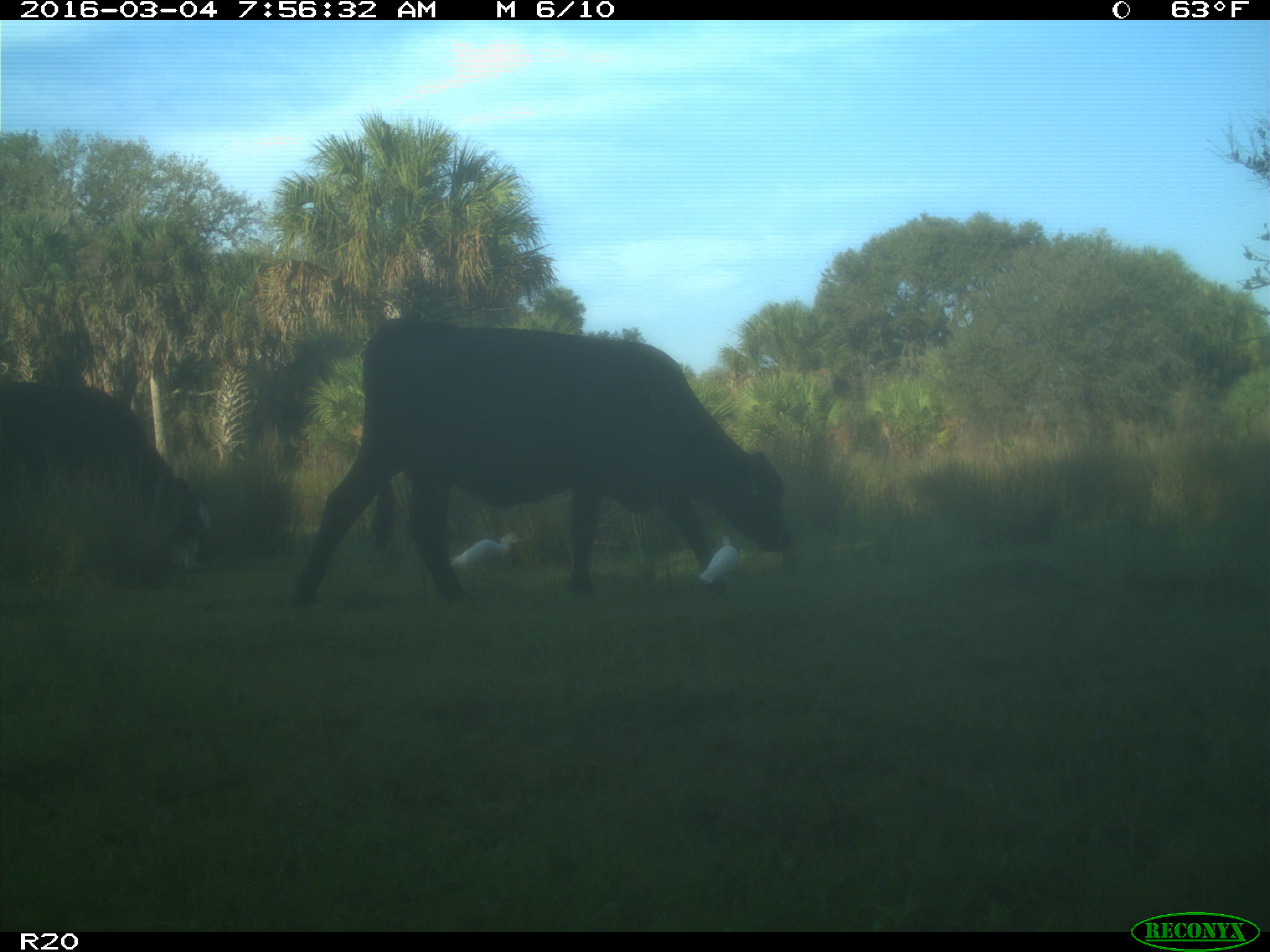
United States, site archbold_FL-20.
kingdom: Animalia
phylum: Chordata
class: Mammalia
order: Artiodactyla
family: Bovidae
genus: Bos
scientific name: Bos taurus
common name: domestic cow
Bos taurus (domestic cow).